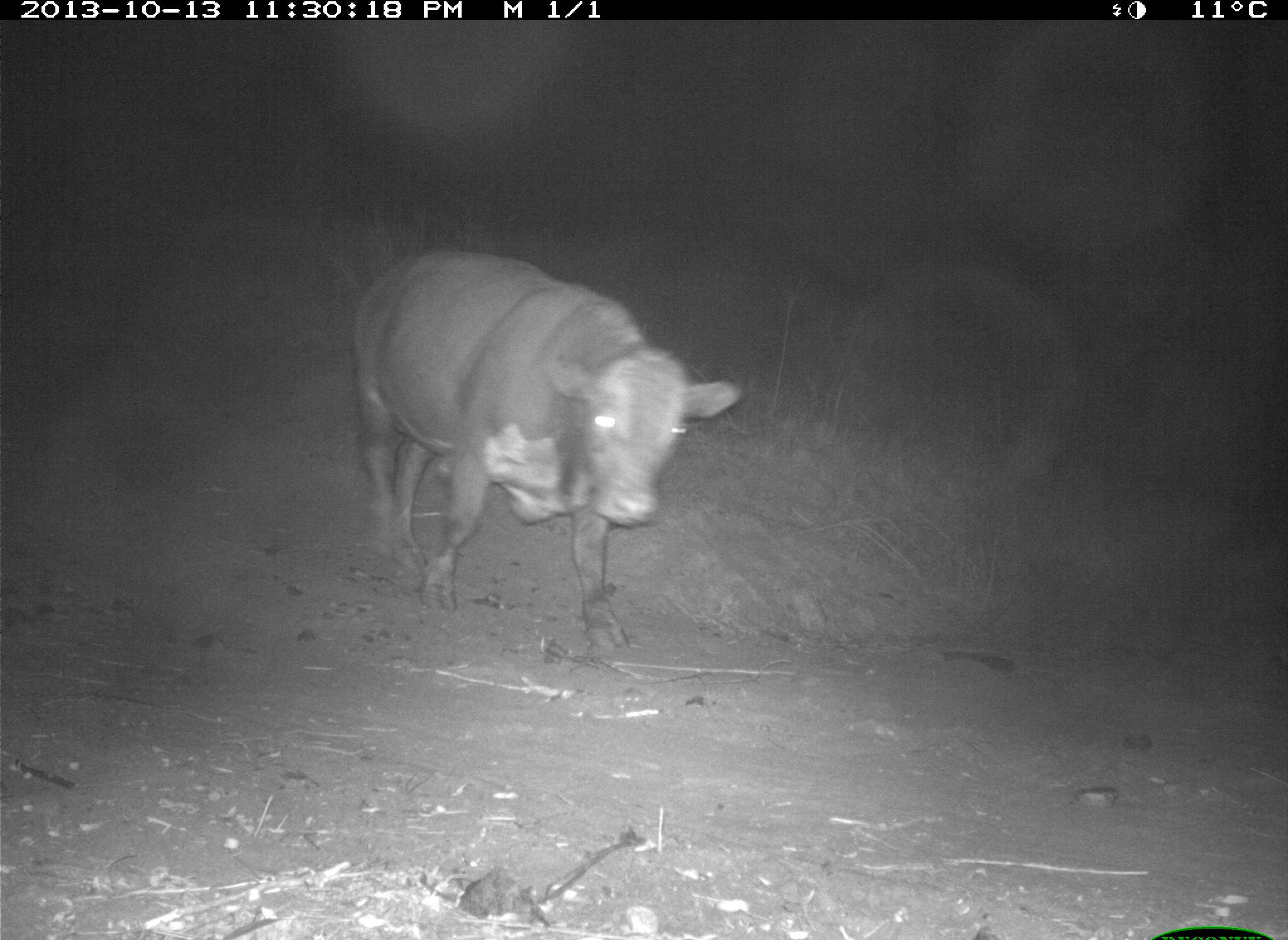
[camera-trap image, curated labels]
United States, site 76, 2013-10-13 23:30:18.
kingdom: Animalia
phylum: Chordata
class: Mammalia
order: Artiodactyla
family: Bovidae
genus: Bos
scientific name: Bos taurus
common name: cow